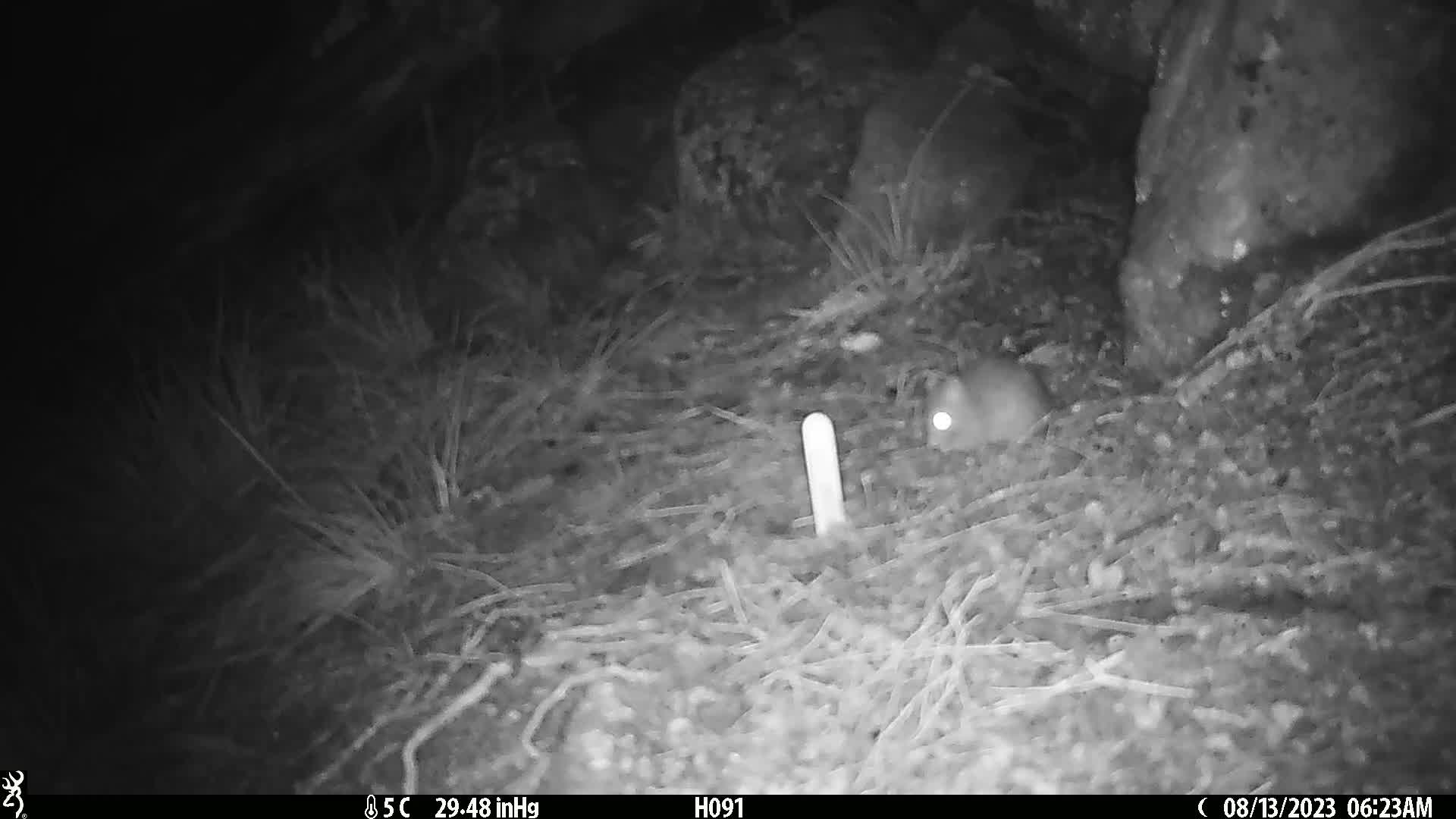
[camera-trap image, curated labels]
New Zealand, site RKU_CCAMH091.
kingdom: Animalia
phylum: Chordata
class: Mammalia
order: Rodentia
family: Muridae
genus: Rattus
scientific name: Rattus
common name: rat